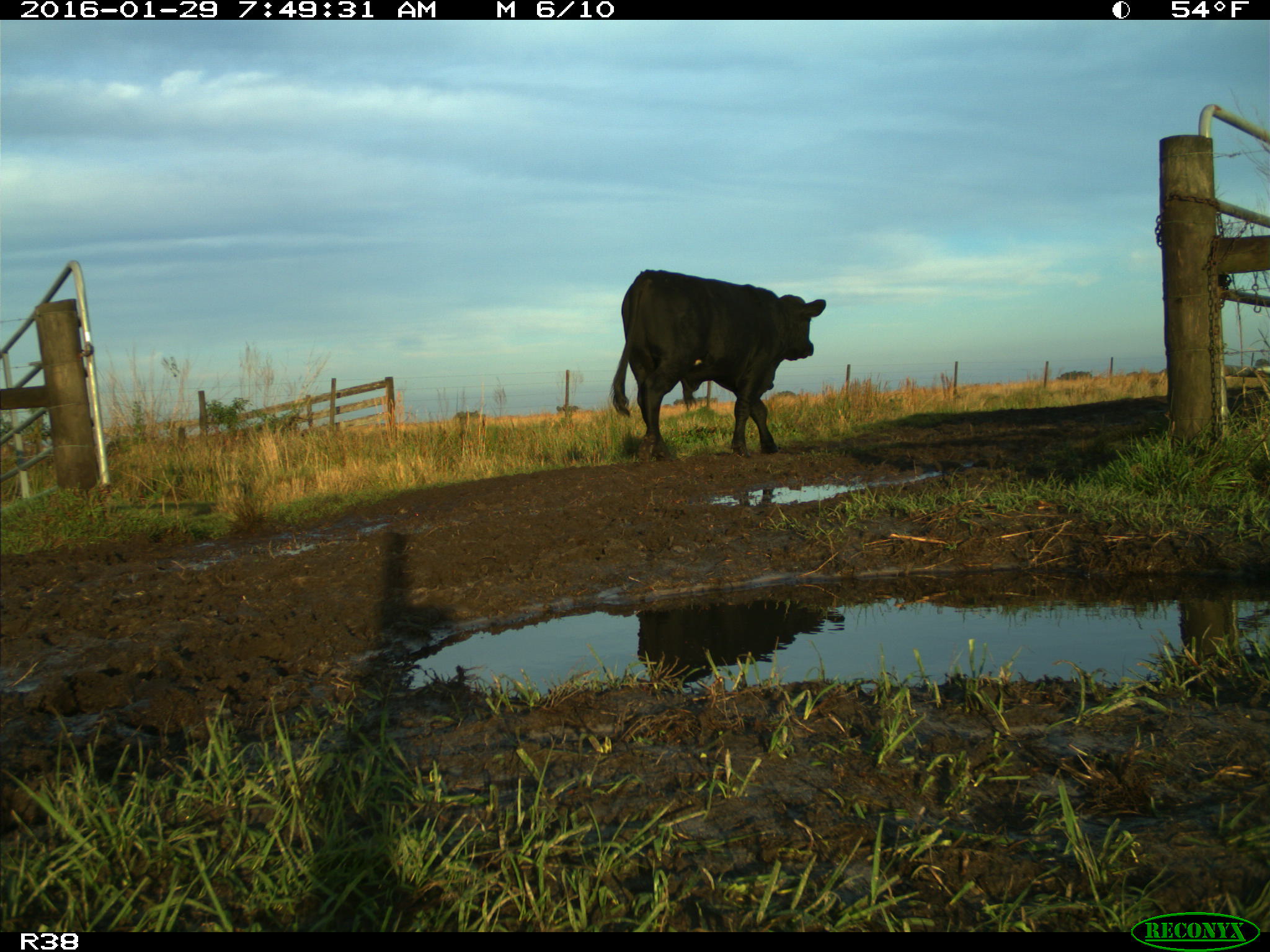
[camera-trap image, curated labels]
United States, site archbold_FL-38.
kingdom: Animalia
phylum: Chordata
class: Mammalia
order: Artiodactyla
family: Bovidae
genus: Bos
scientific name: Bos taurus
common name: domestic cow